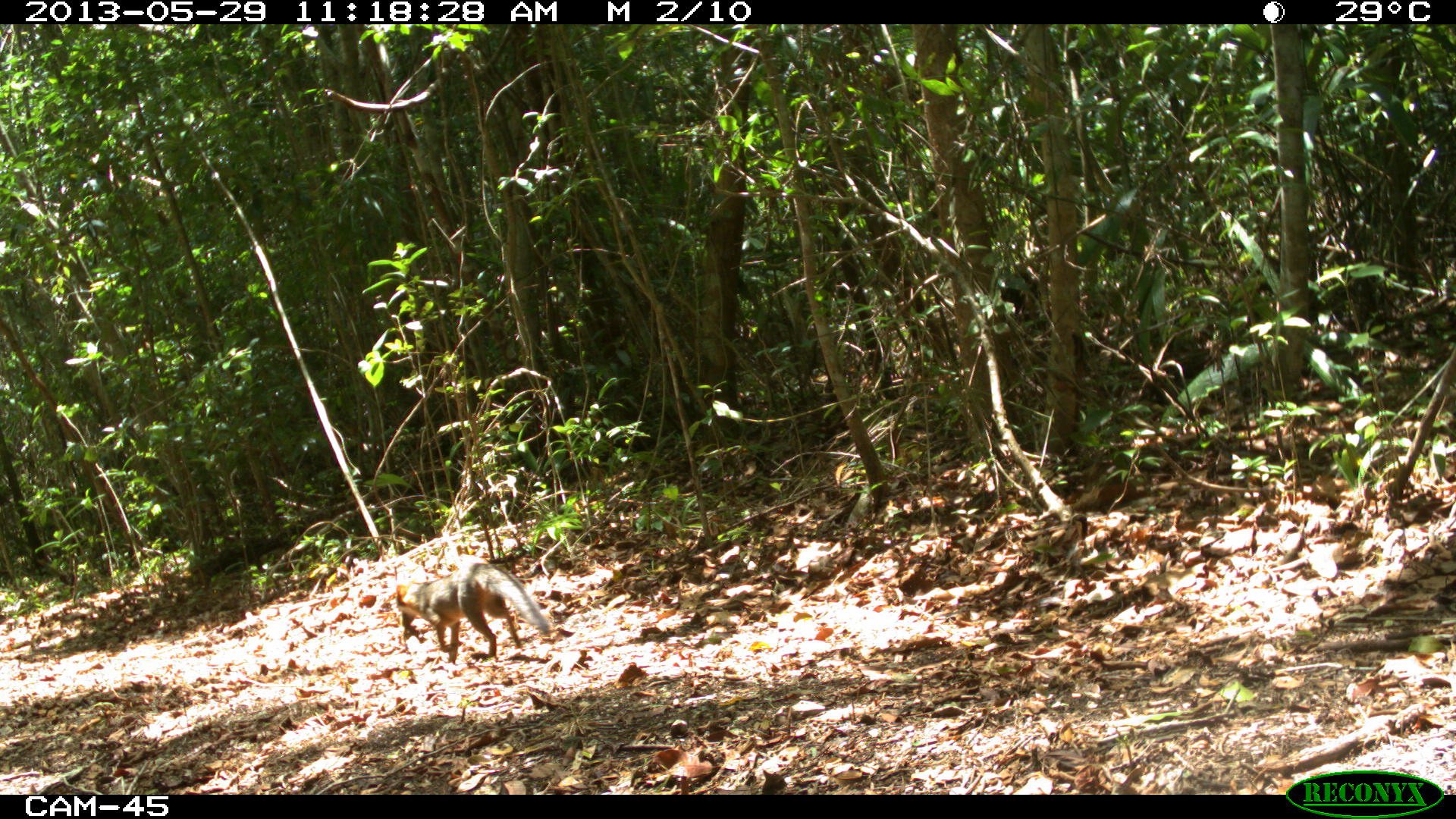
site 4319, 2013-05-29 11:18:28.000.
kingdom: Animalia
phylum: Chordata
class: Mammalia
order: Carnivora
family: Canidae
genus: Urocyon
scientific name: Urocyon cinereoargenteus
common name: gray fox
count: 1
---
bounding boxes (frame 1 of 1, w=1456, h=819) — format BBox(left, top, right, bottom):
urocyon cinereoargenteus: BBox(395, 562, 547, 662)